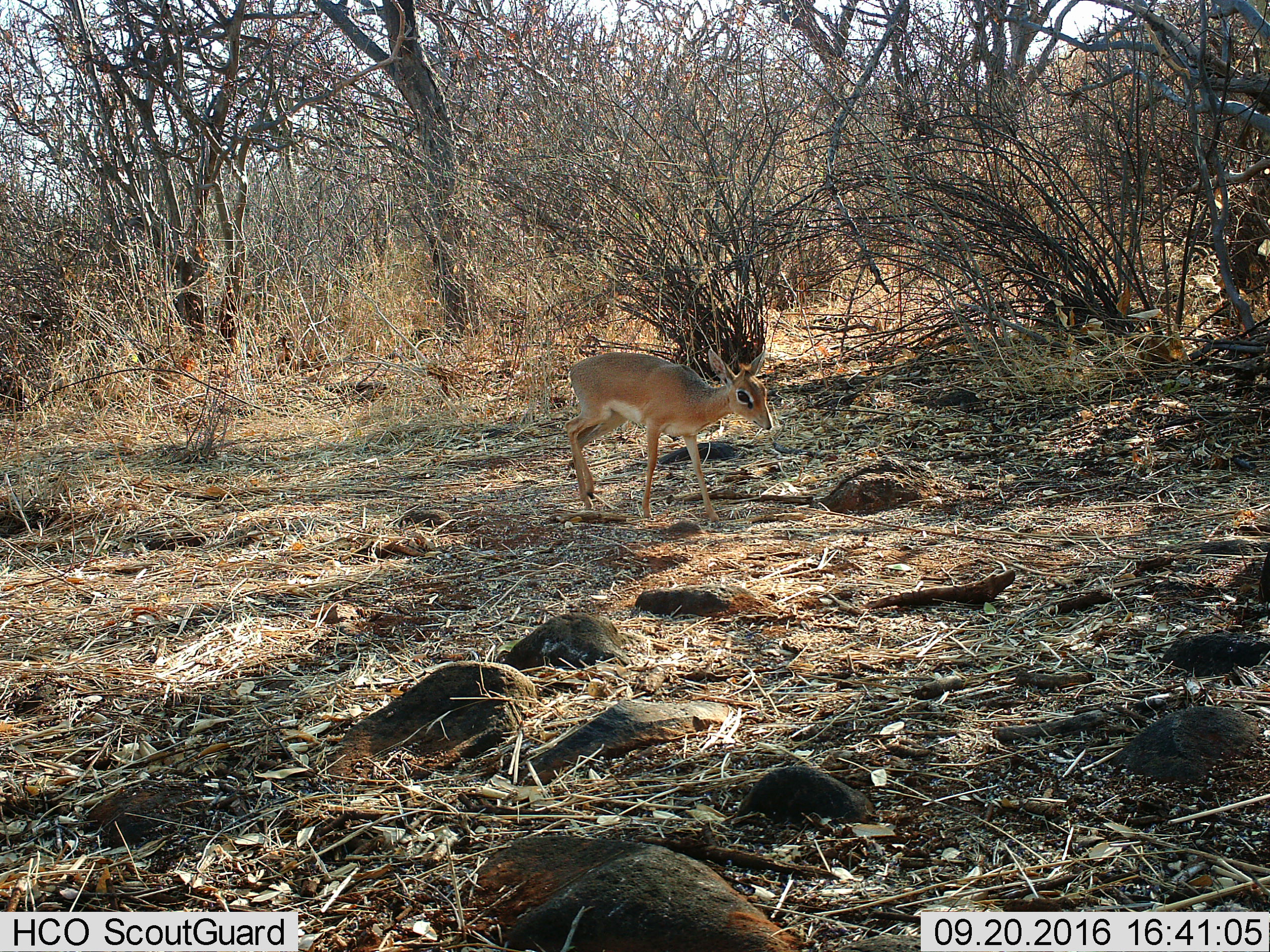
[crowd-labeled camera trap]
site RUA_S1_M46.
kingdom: Animalia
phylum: Chordata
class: Mammalia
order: Artiodactyla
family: Bovidae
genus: Madoqua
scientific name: Madoqua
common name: dik-dik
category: dikdik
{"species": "dikdik (dik-dik) (Madoqua)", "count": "1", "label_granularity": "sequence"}